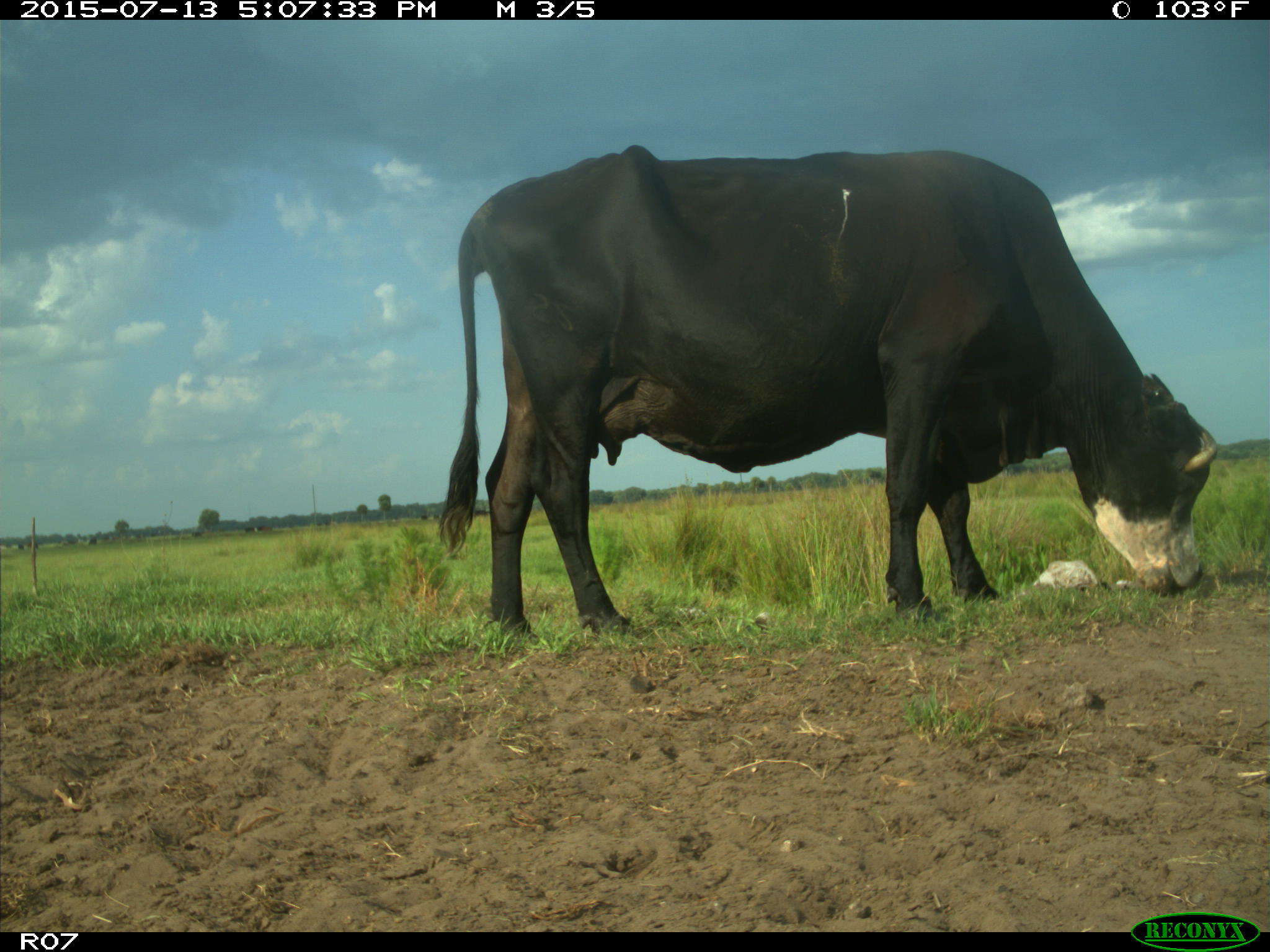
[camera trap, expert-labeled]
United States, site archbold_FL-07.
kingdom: Animalia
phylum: Chordata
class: Mammalia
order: Artiodactyla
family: Bovidae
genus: Bos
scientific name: Bos taurus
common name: domestic cow